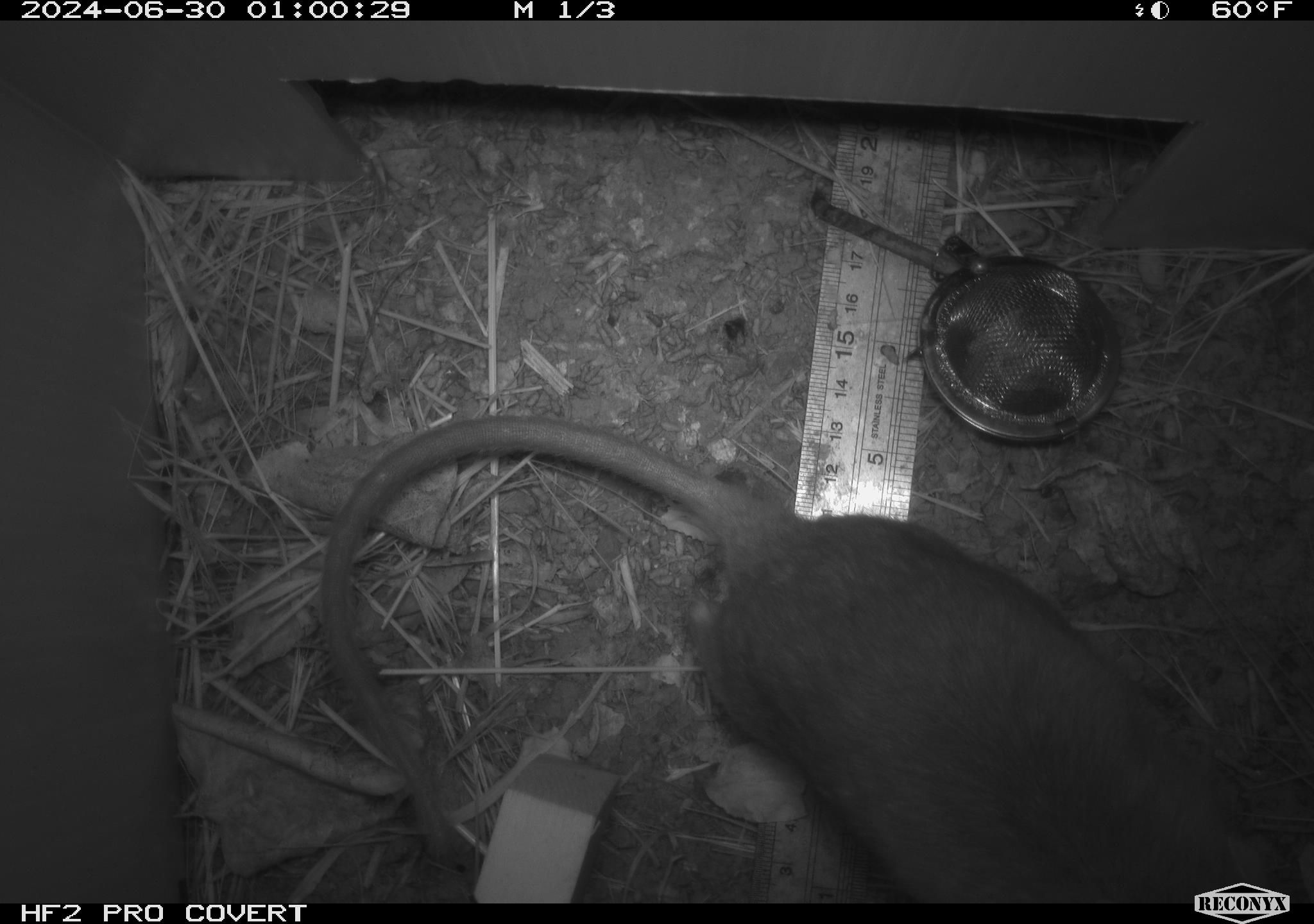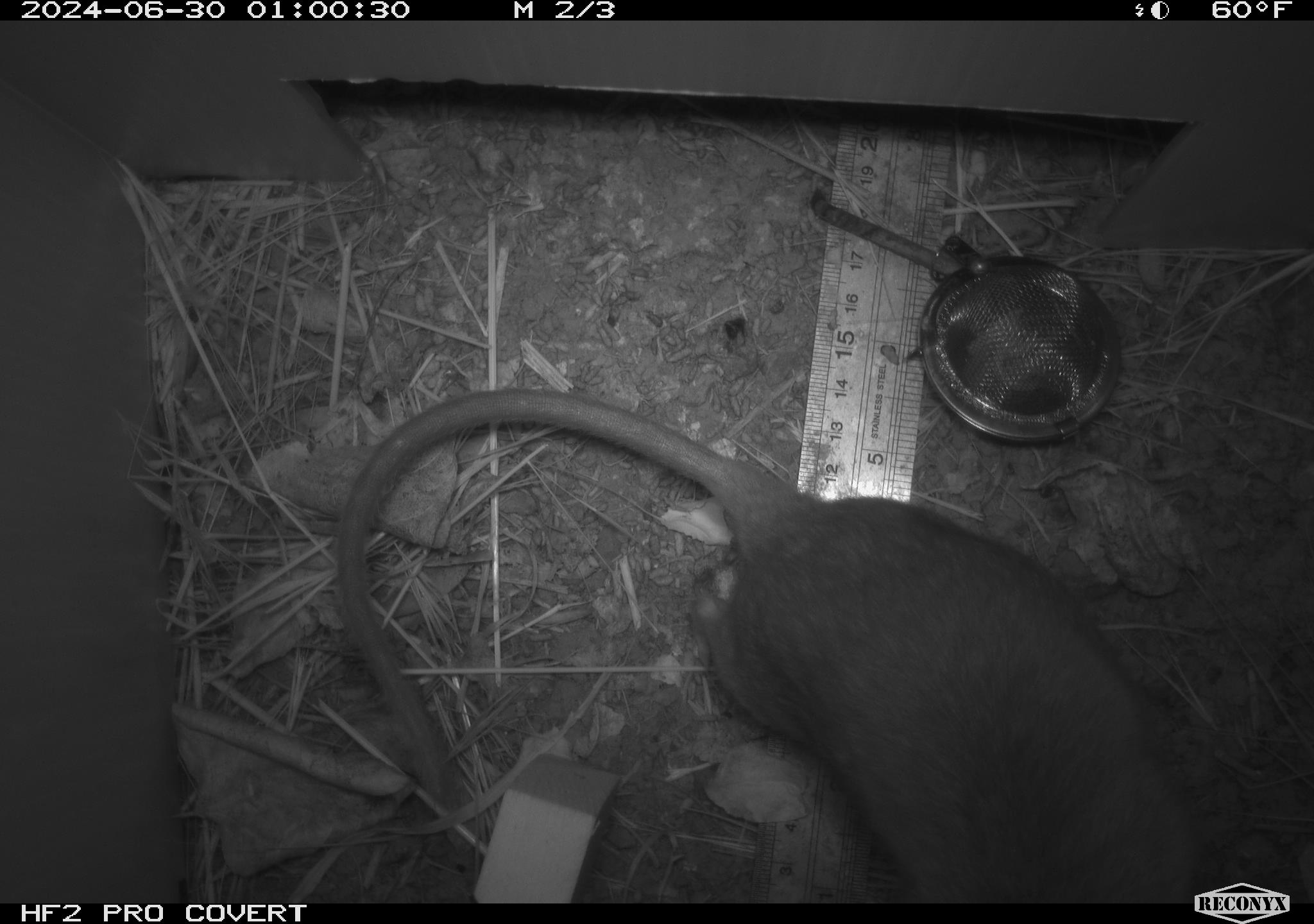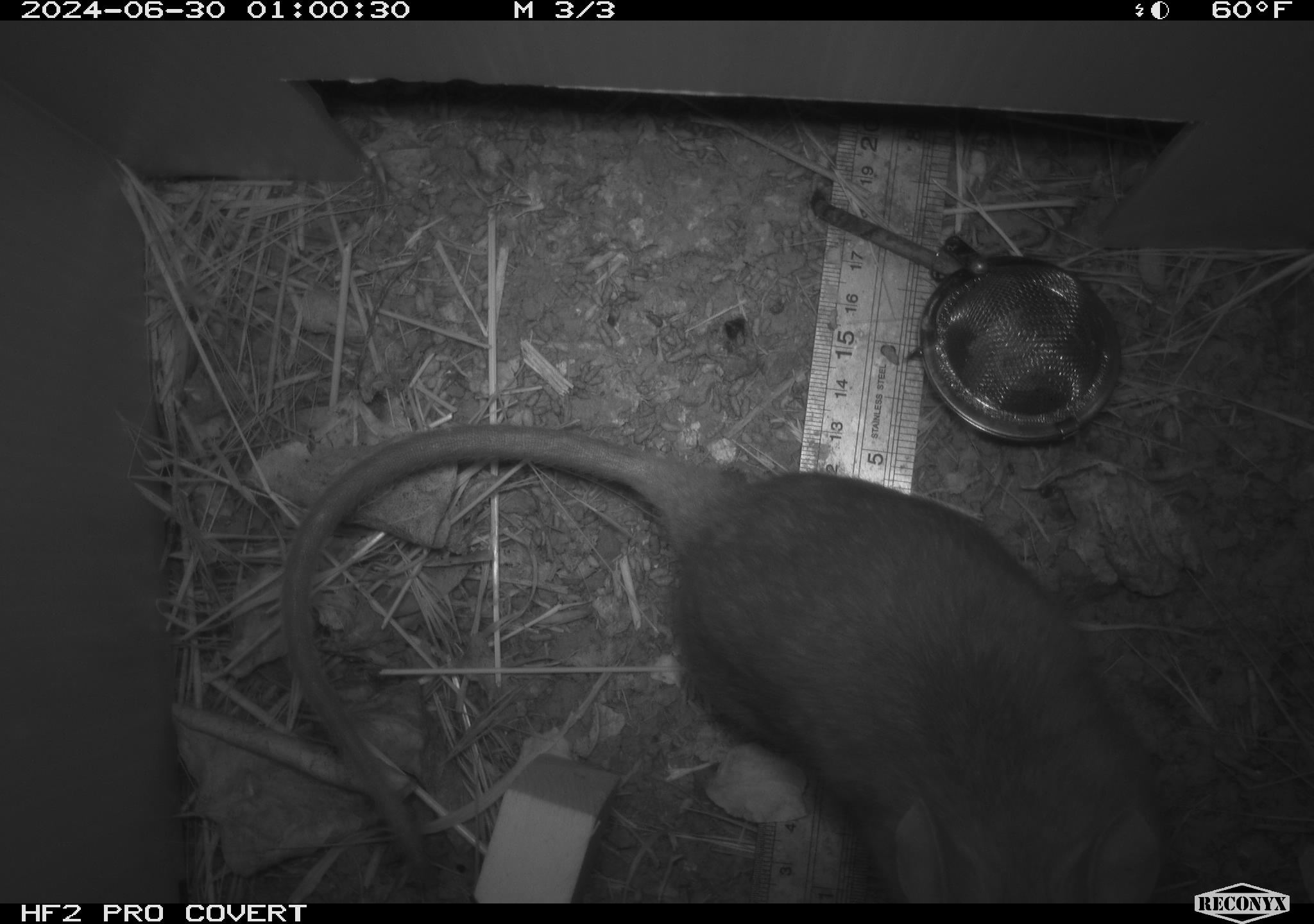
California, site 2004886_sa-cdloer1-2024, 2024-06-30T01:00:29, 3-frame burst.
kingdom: Animalia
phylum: Chordata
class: Mammalia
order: Rodentia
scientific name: Rodentia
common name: woodrat or rat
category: woodrat or rat species